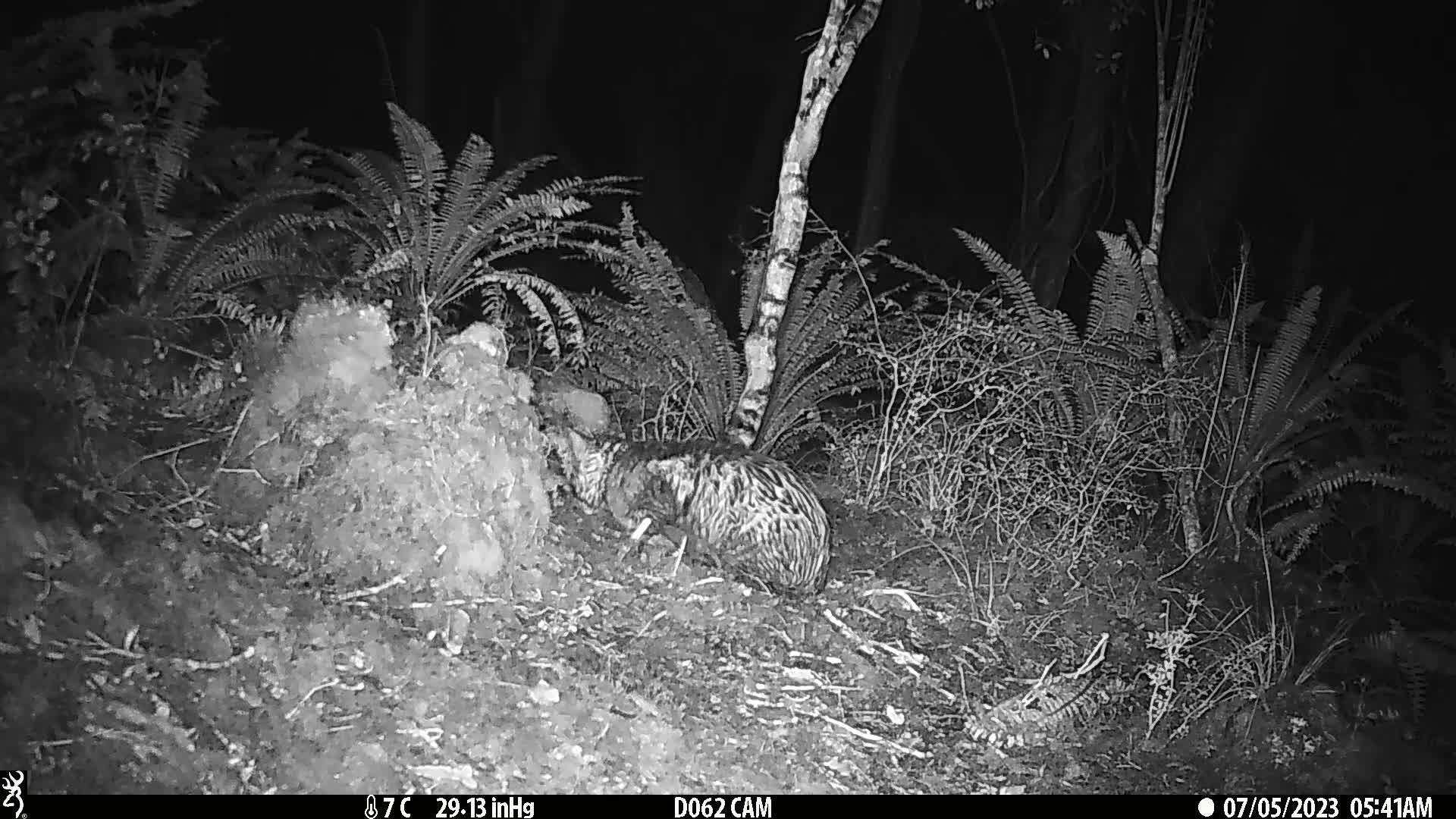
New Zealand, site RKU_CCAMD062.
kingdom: Animalia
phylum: Chordata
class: Mammalia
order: Carnivora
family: Felidae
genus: Felis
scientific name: Felis catus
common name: domestic cat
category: cat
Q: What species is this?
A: Cat (domestic cat) (Felis catus).